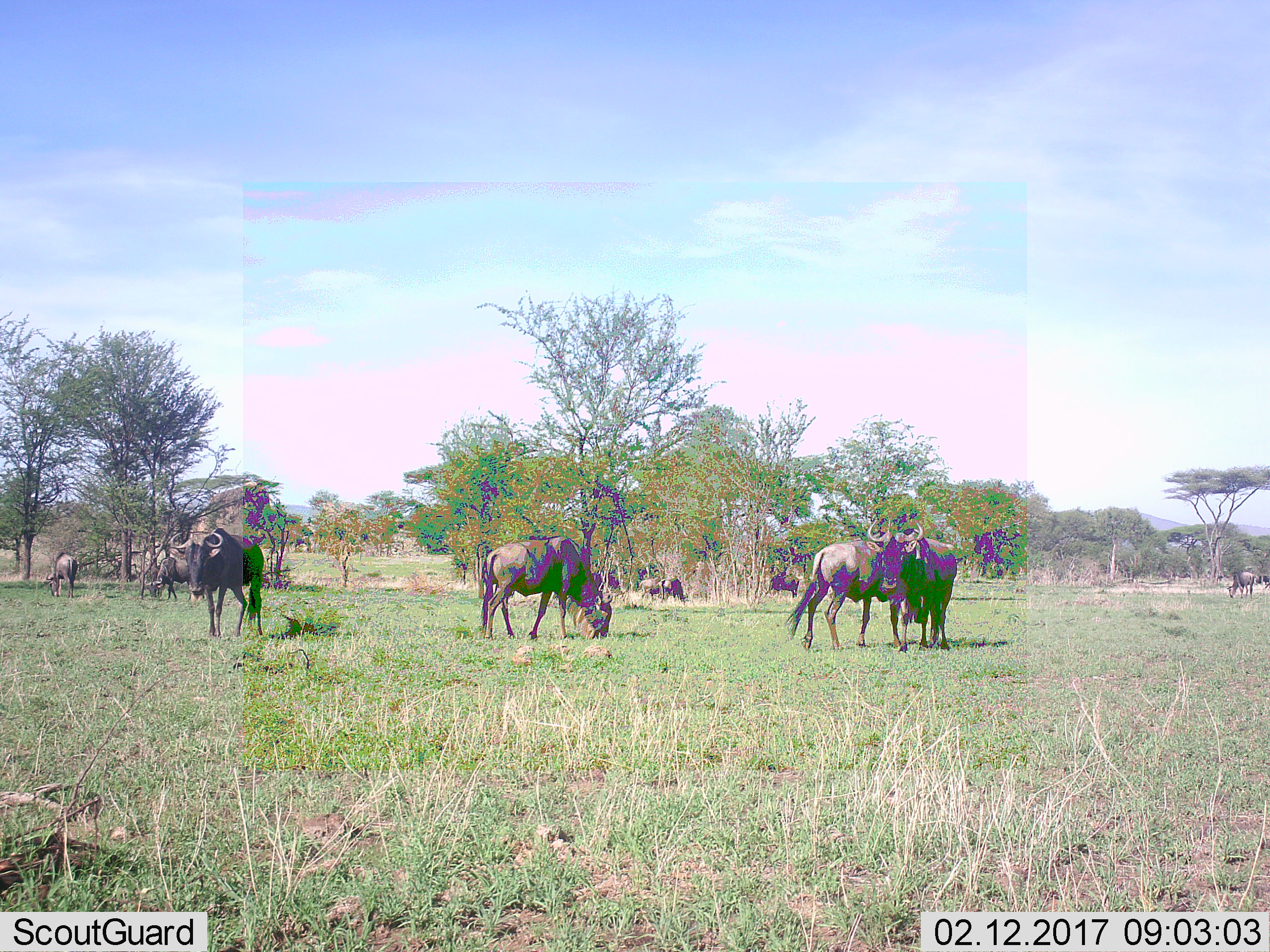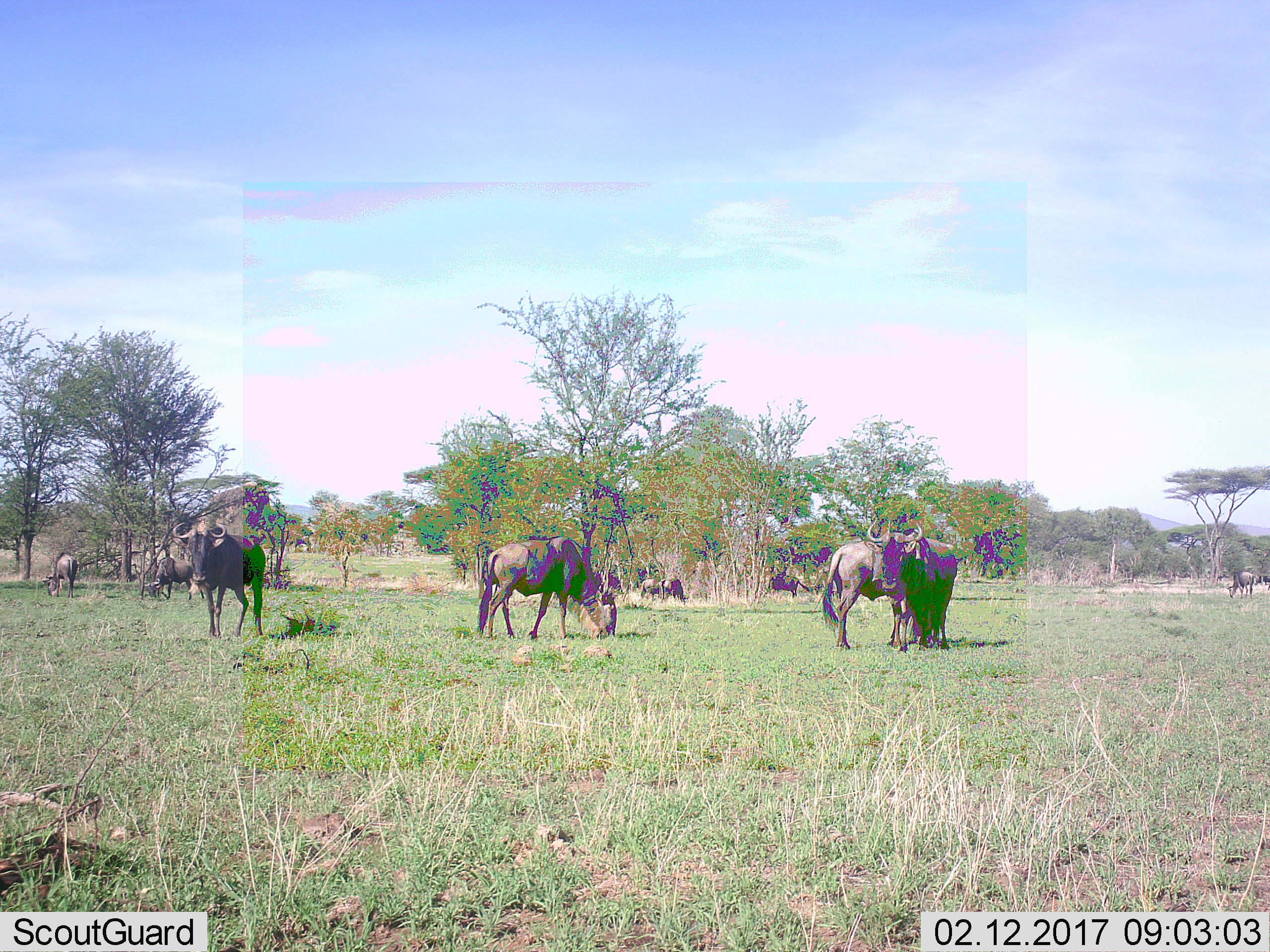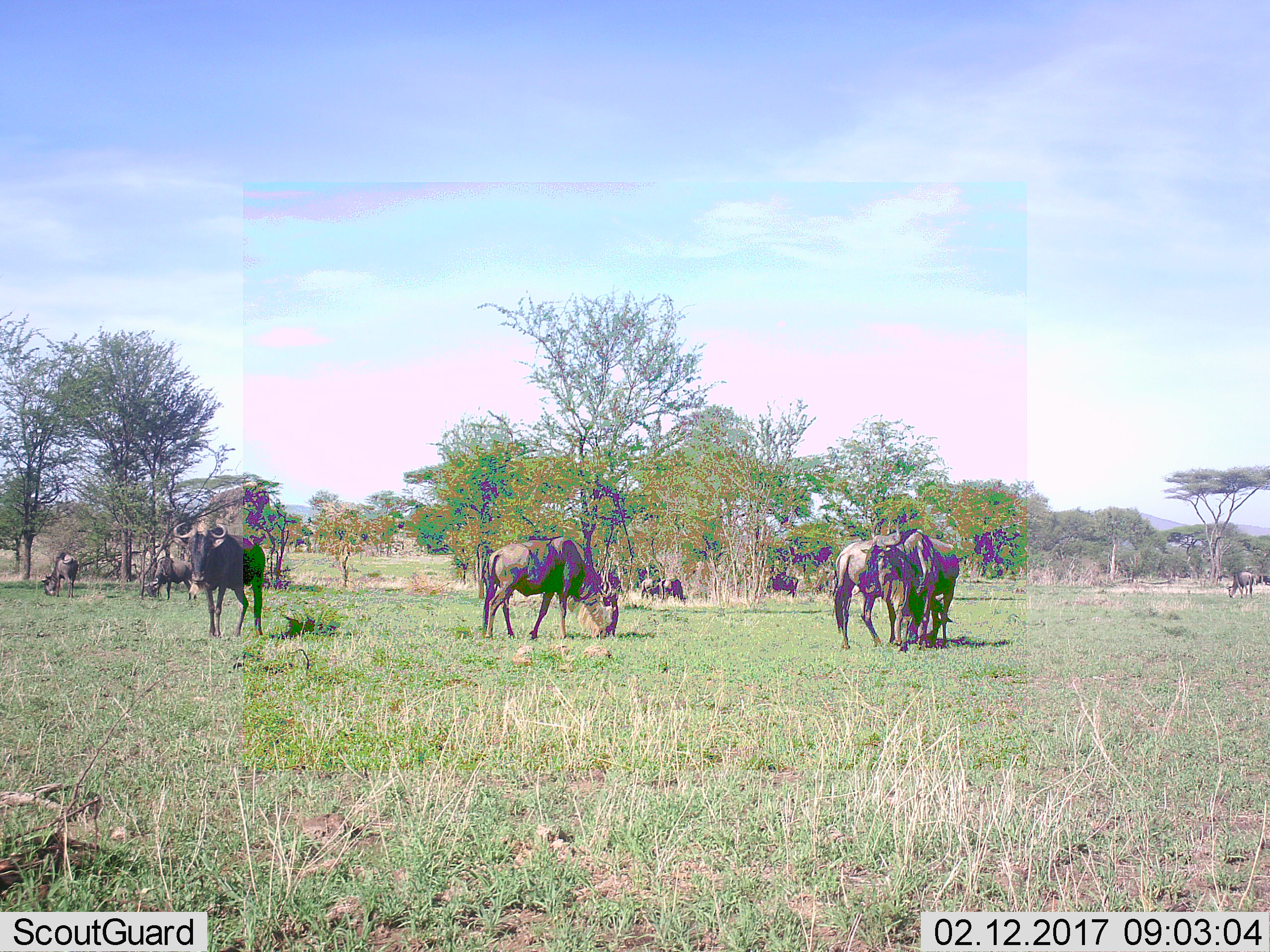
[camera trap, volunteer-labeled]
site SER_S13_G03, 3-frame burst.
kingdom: Animalia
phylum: Chordata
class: Mammalia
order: Artiodactyla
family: Bovidae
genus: Connochaetes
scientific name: Connochaetes taurinus taurinus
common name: blue wildebeest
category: wildebeestblue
Wildebeestblue (blue wildebeest) (Connochaetes taurinus taurinus), count 9. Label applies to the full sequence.